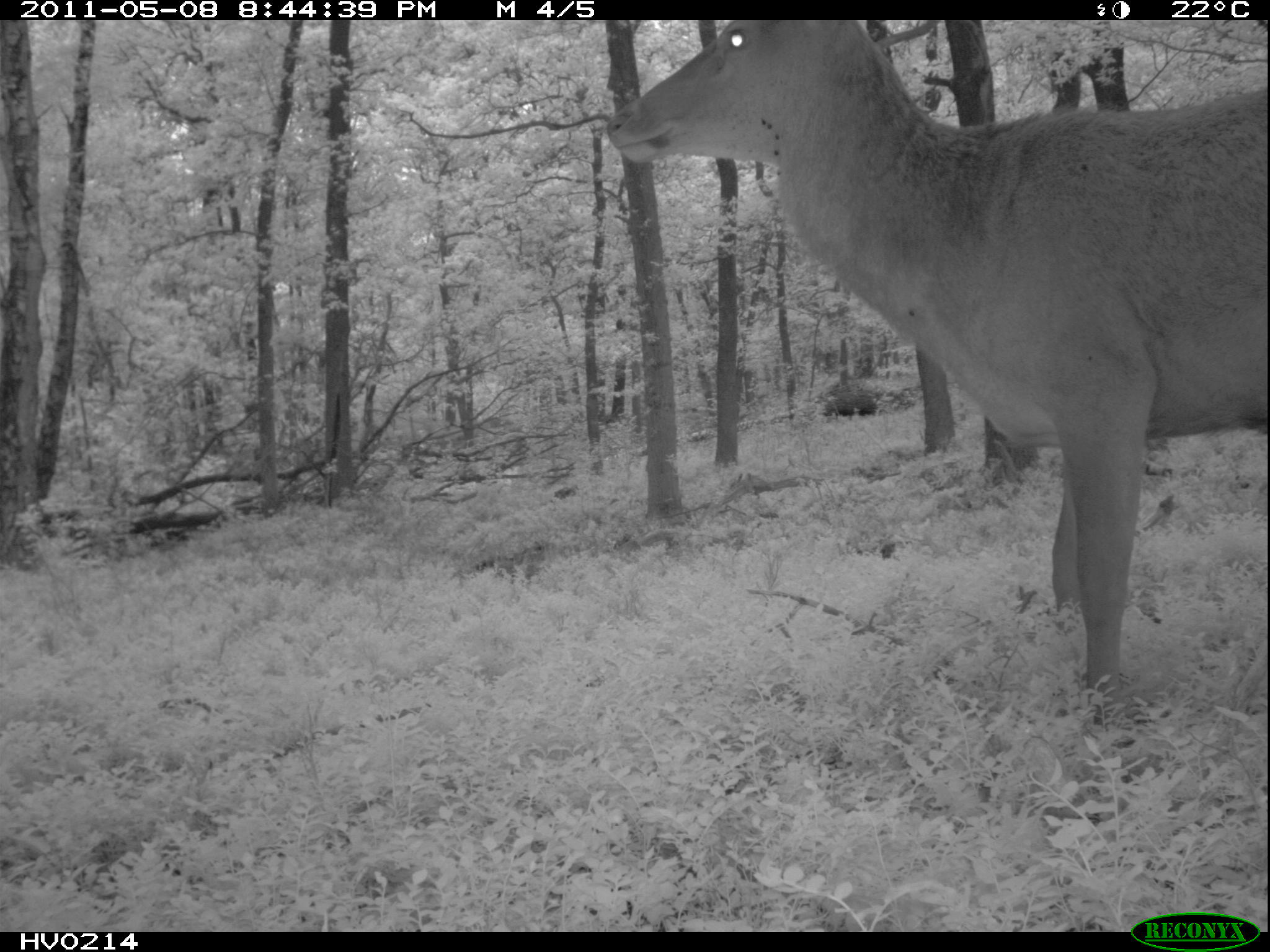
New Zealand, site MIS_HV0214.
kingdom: Animalia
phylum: Chordata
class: Mammalia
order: Artiodactyla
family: Cervidae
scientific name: Cervidae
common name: deer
Deer (Cervidae).